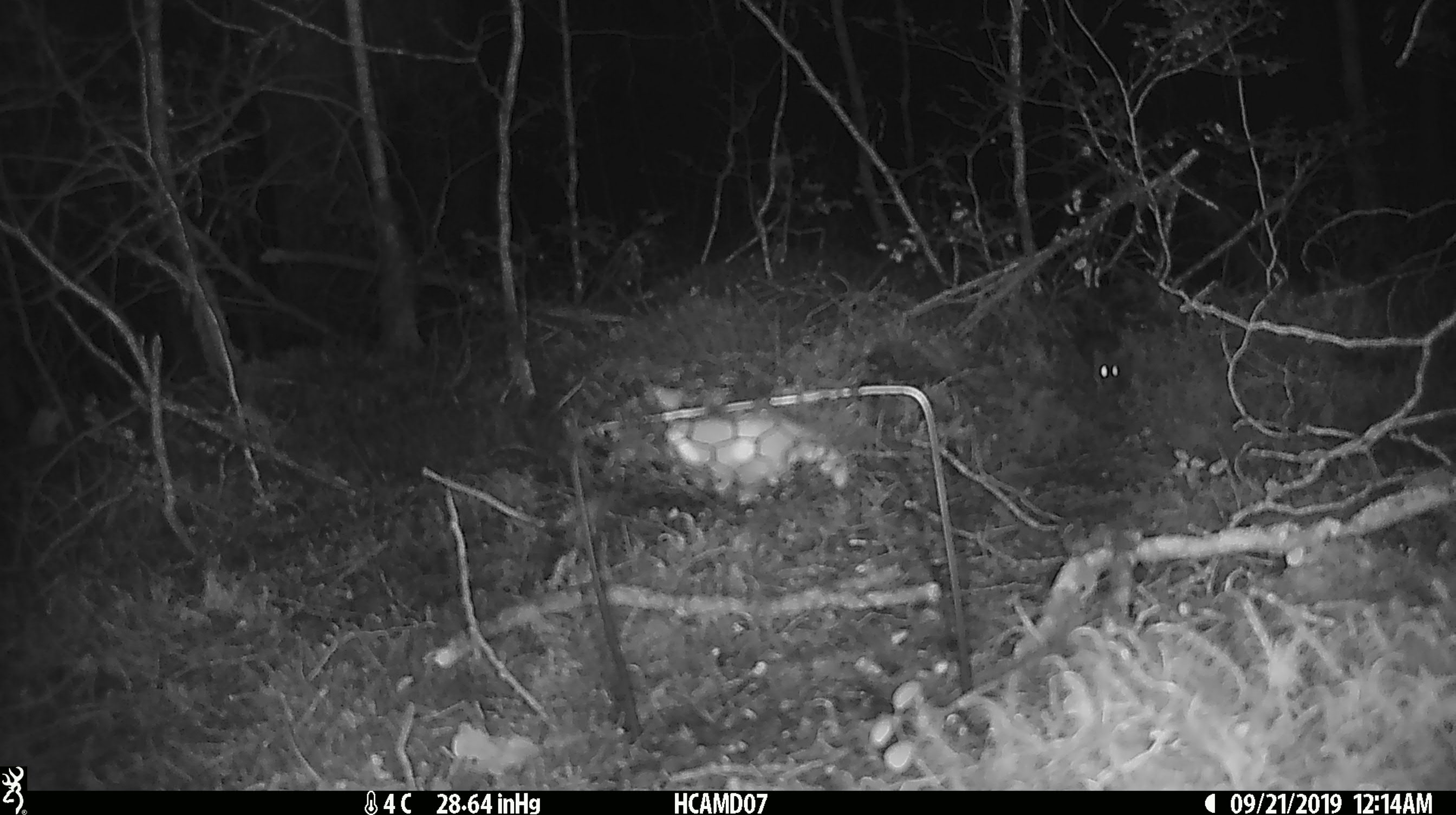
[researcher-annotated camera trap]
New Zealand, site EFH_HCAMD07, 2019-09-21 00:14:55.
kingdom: Animalia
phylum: Chordata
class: Mammalia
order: Rodentia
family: Muridae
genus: Mus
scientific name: Mus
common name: mouse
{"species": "mouse (Mus)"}